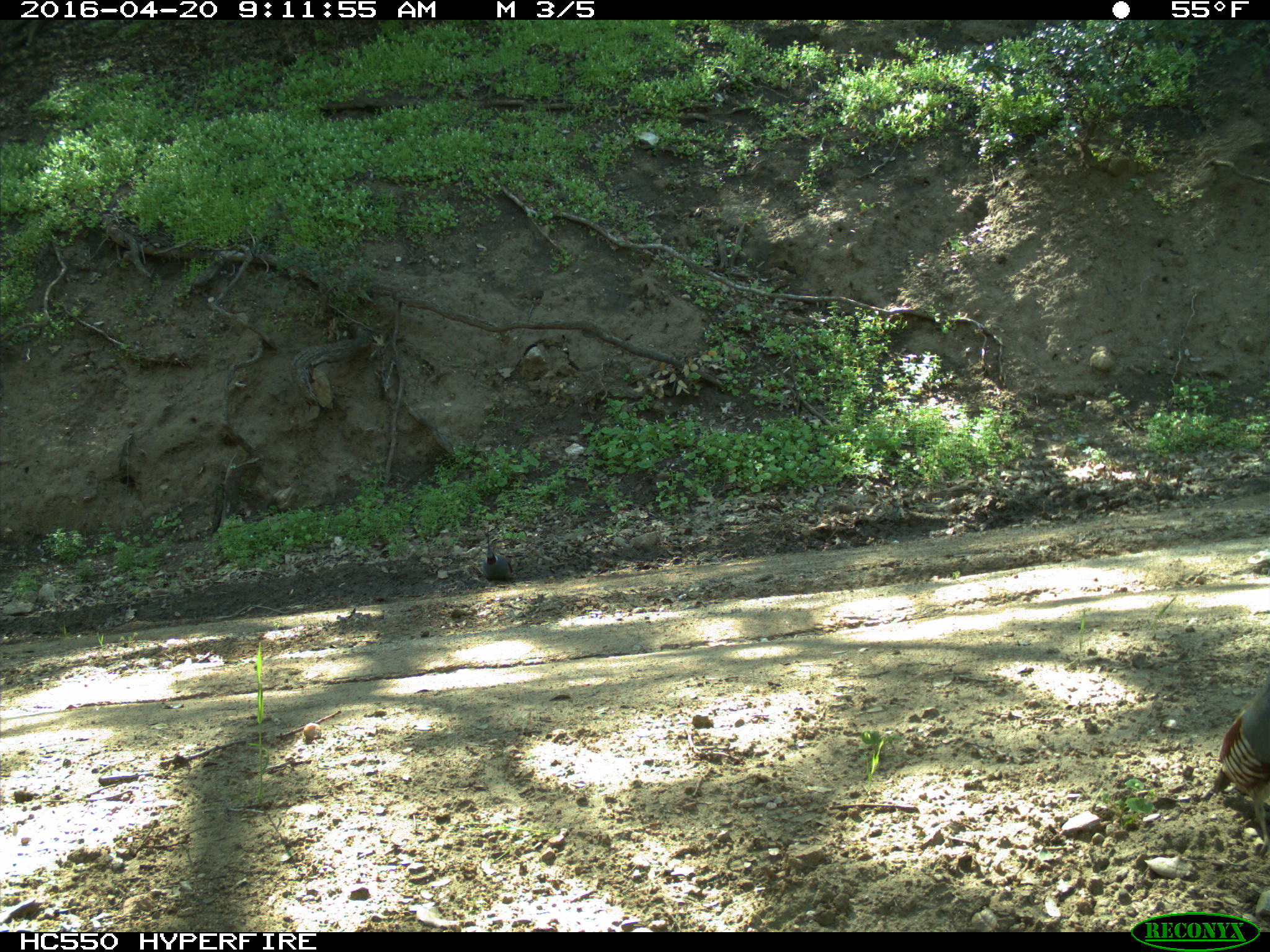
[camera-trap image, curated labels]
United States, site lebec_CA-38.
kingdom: Animalia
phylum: Chordata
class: Aves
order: Galliformes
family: Odontophoridae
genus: Callipepla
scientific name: Callipepla californica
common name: california quail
Callipepla californica (california quail).